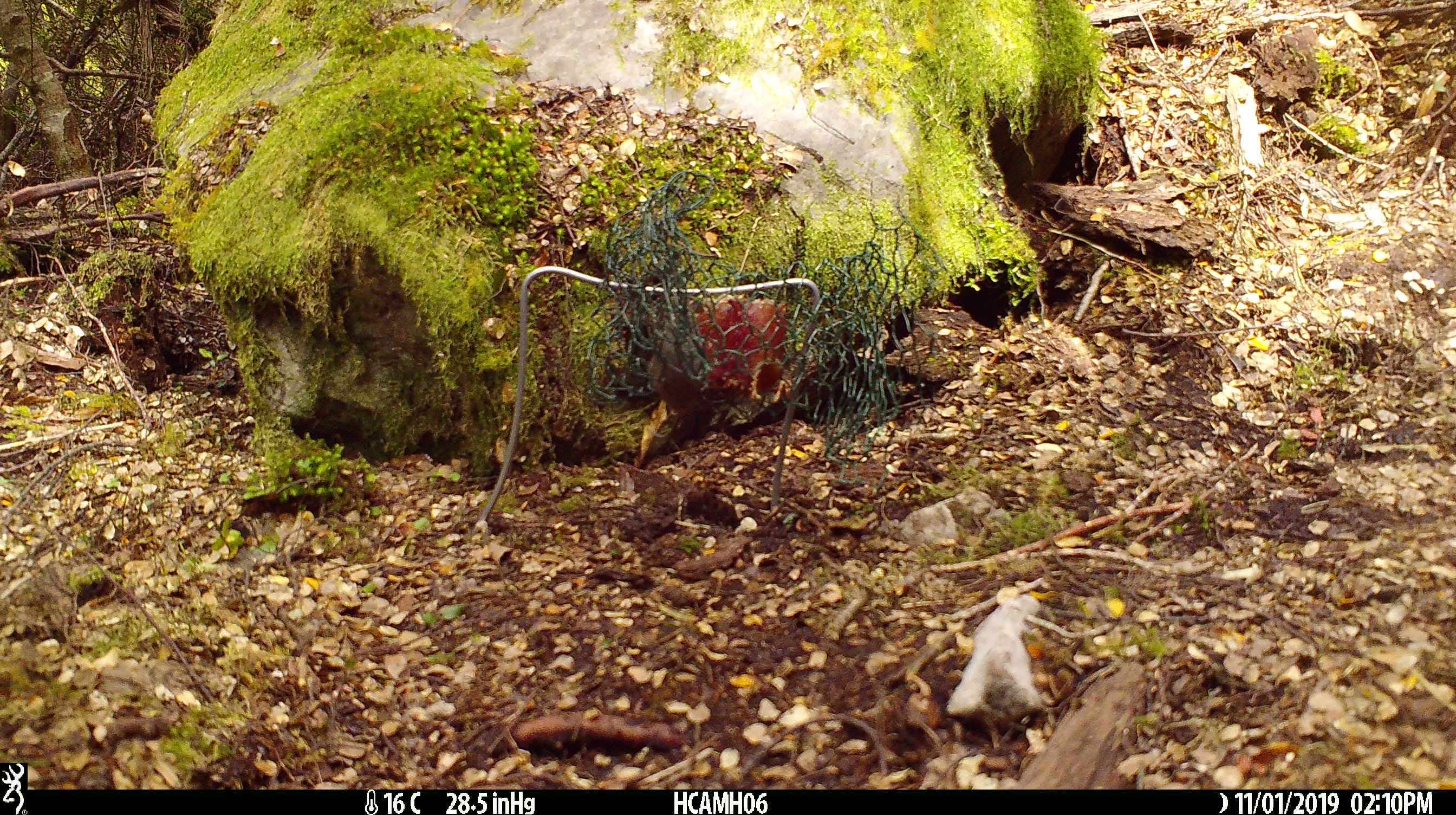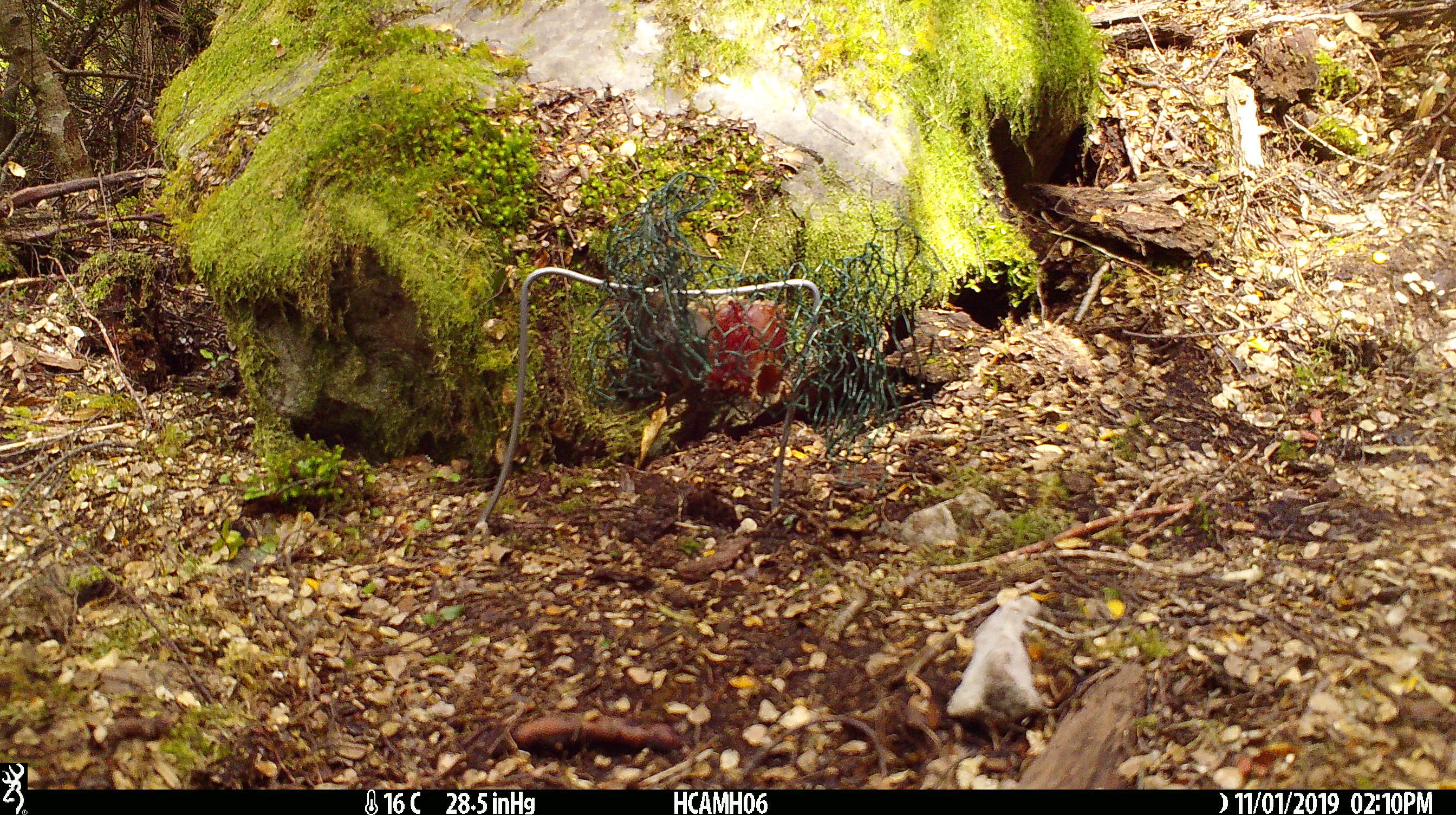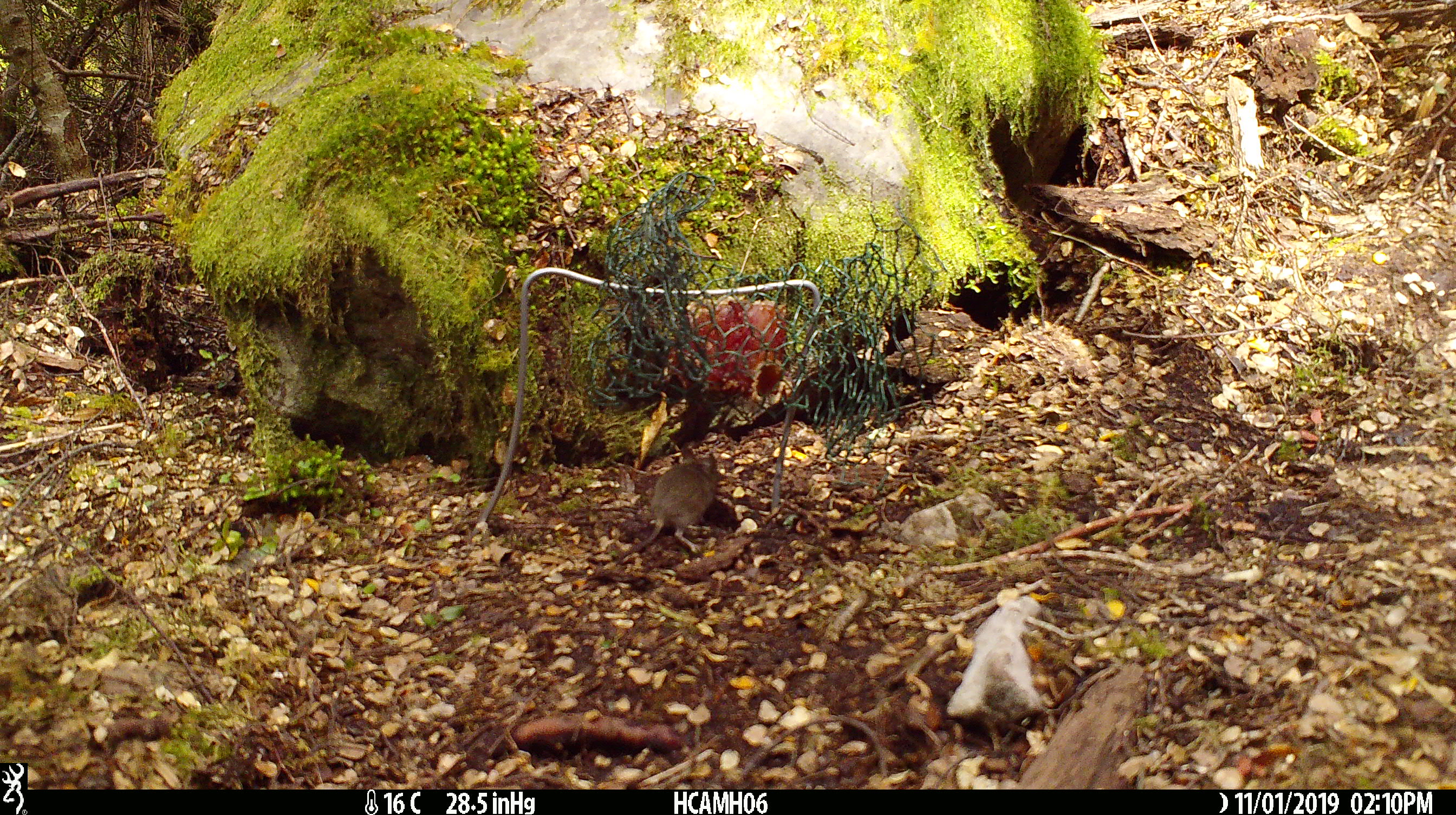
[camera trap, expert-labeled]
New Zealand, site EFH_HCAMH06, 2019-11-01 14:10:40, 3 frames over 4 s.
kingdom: Animalia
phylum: Chordata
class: Mammalia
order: Rodentia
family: Muridae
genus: Mus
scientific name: Mus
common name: mouse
Mouse (Mus).